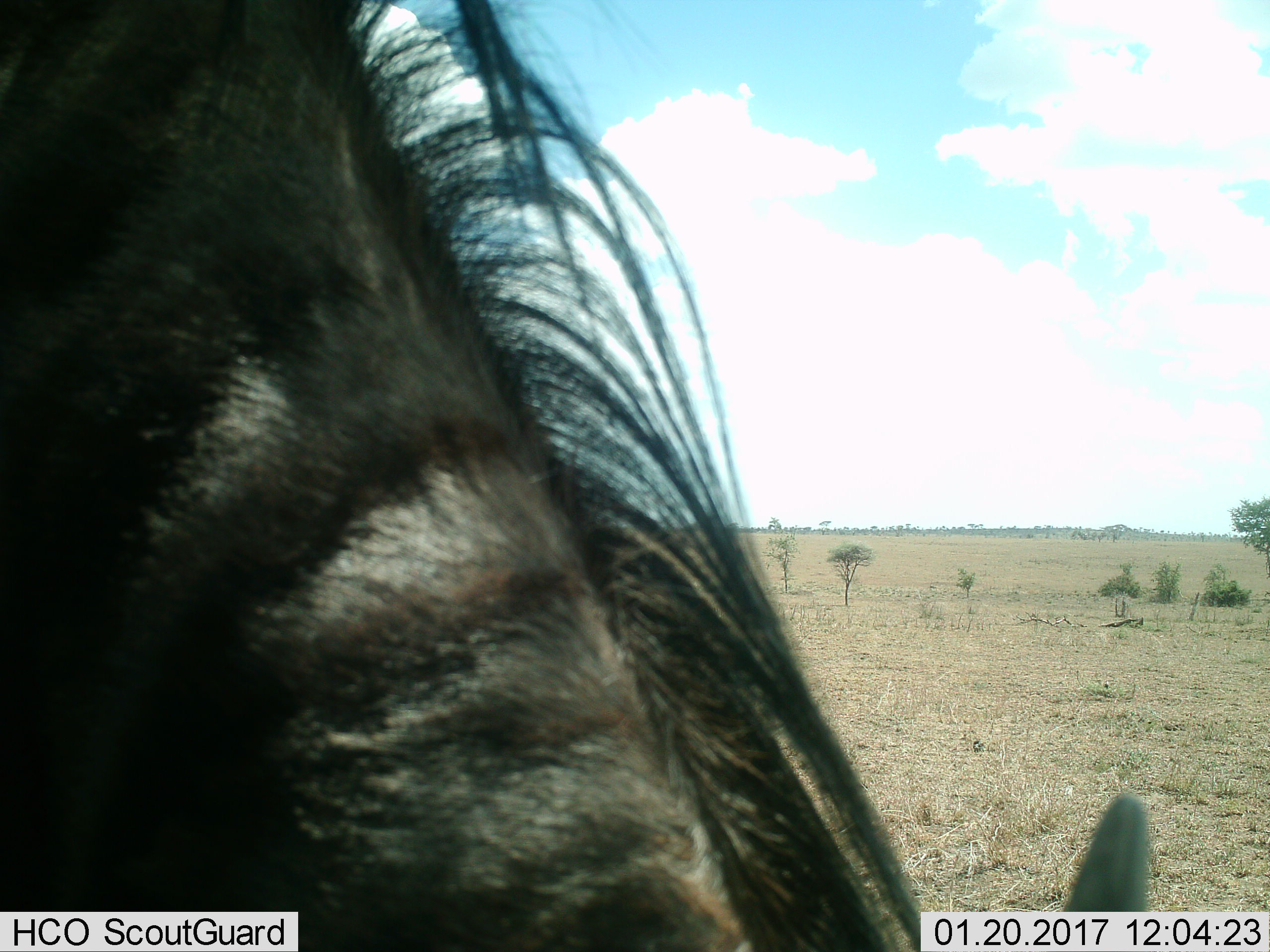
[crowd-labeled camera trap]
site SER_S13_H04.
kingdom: Animalia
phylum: Chordata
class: Mammalia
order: Artiodactyla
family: Bovidae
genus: Connochaetes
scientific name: Connochaetes taurinus taurinus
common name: blue wildebeest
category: wildebeestblue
Wildebeestblue (blue wildebeest) (Connochaetes taurinus taurinus), count 1. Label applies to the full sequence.